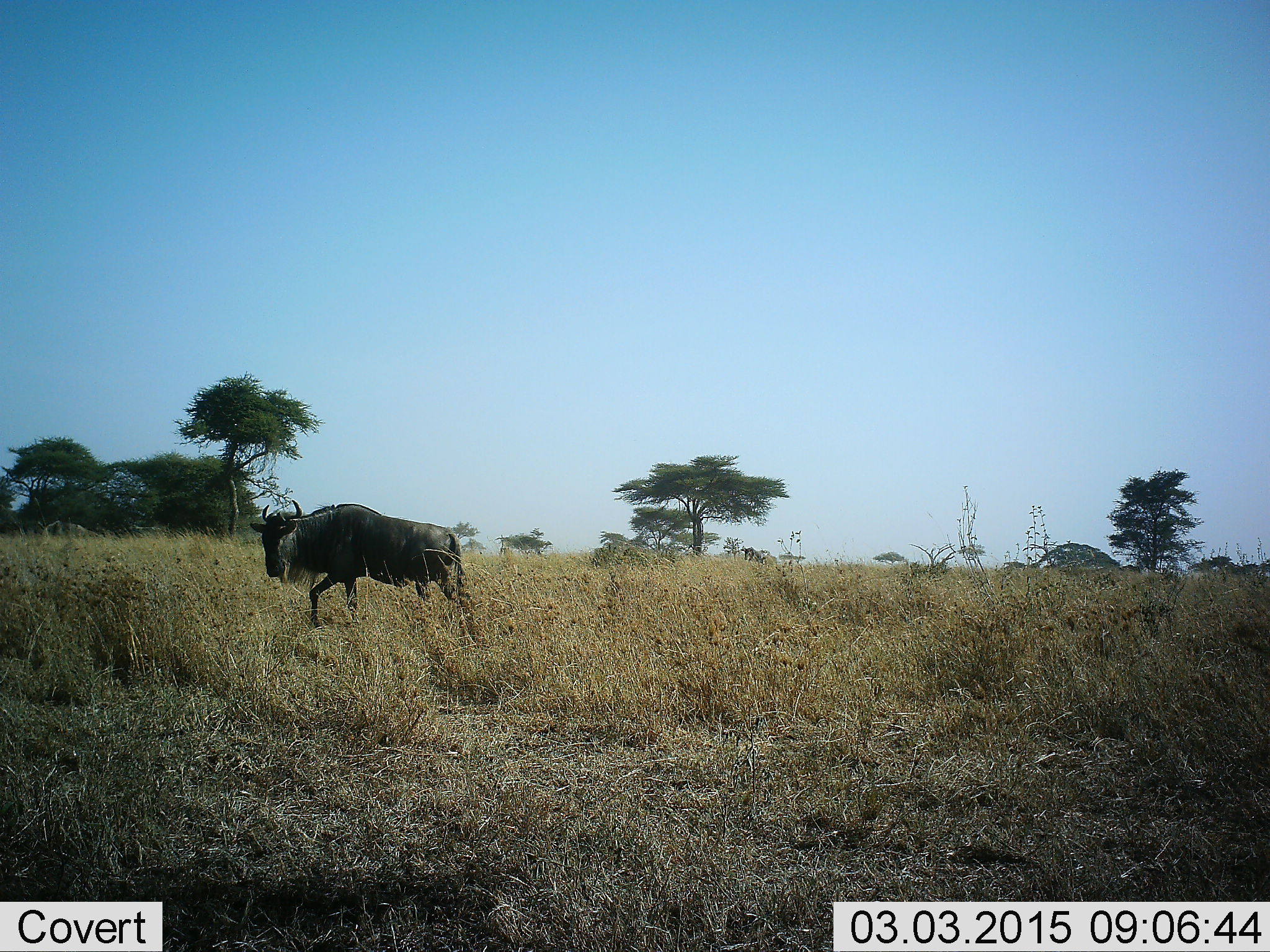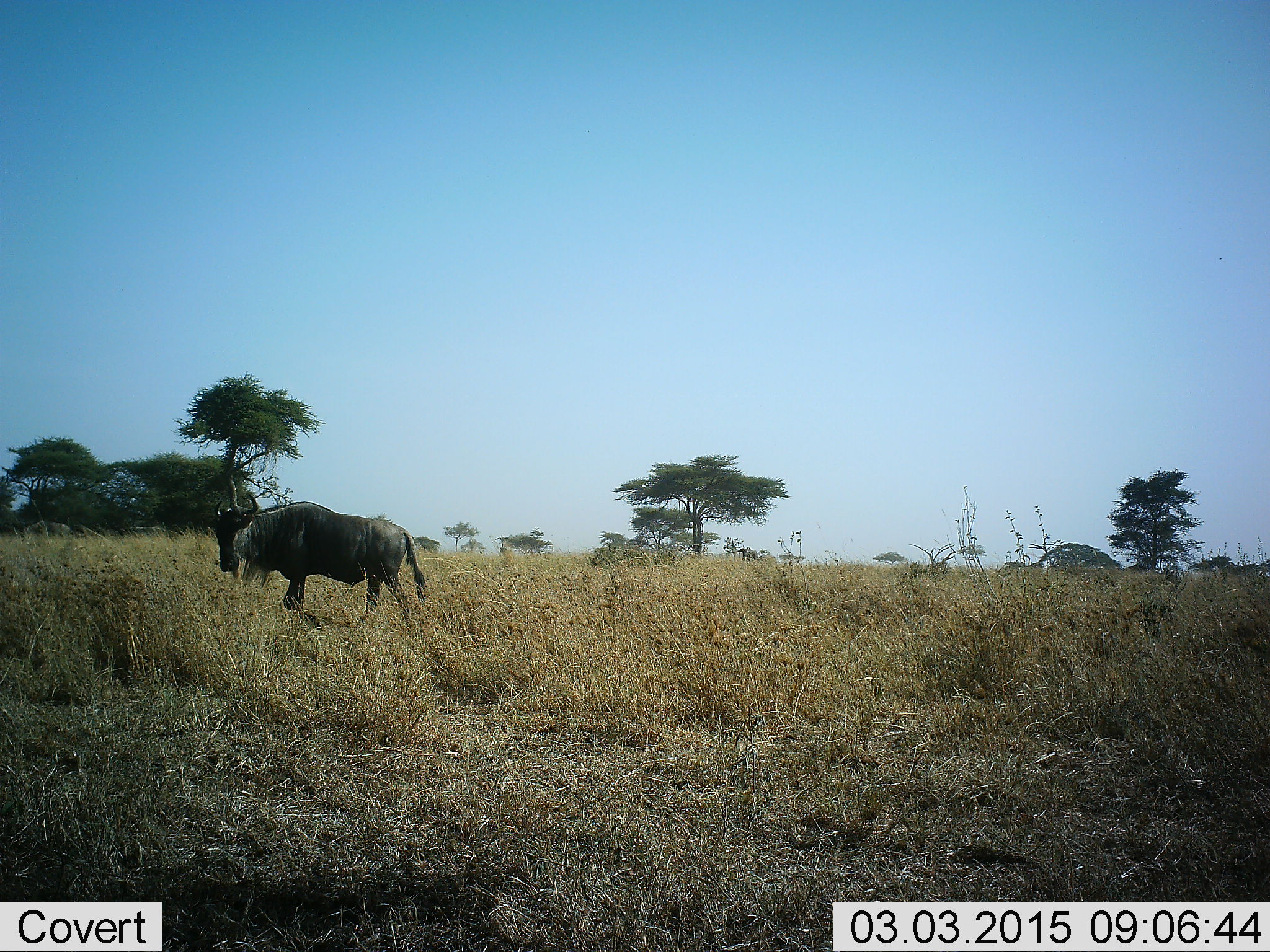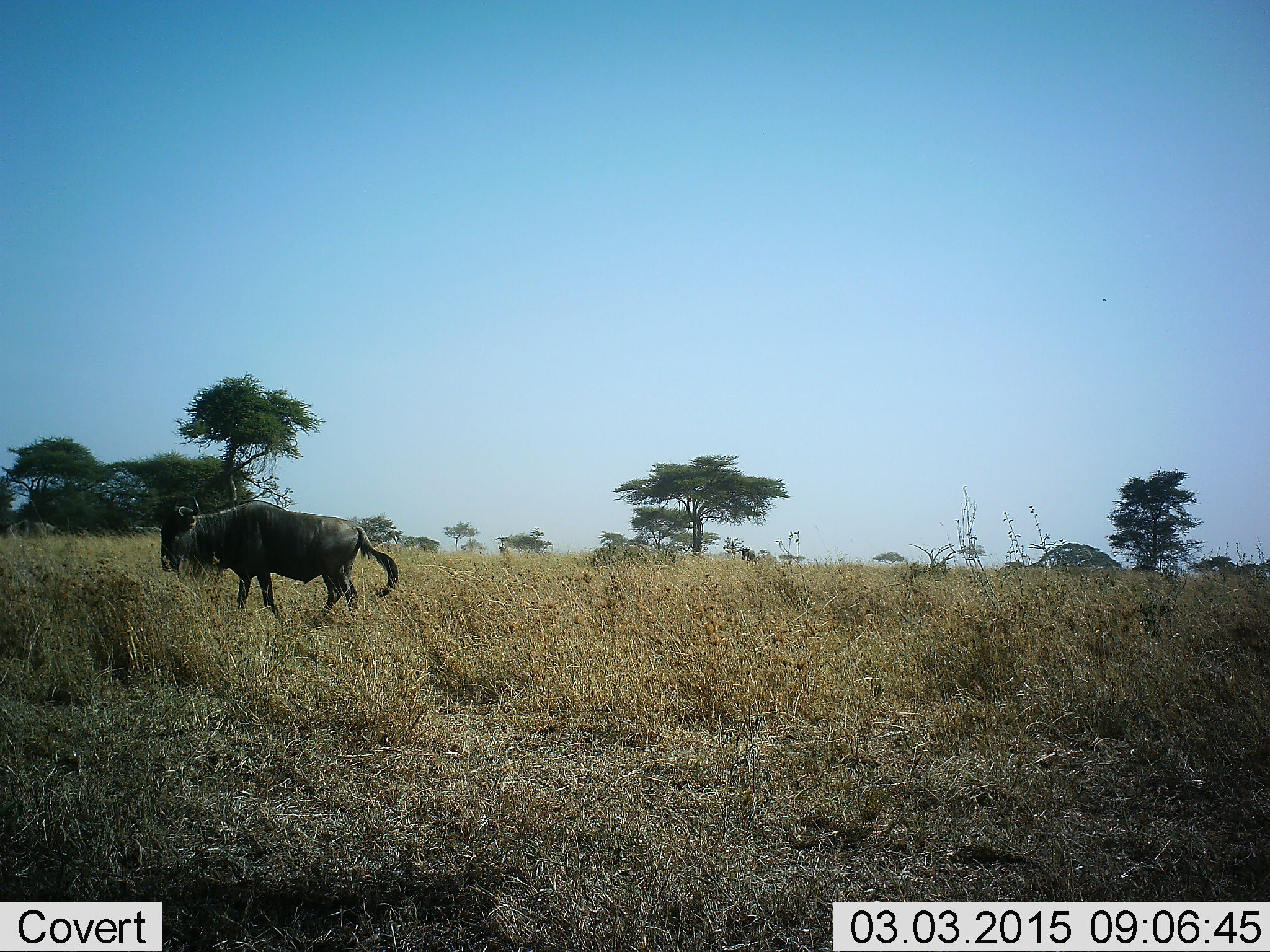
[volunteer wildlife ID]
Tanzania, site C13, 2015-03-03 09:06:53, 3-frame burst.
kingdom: Animalia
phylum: Chordata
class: Mammalia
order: Artiodactyla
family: Bovidae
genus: Connochaetes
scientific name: Connochaetes taurinus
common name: blue wildebeest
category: wildebeest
Wildebeest (blue wildebeest) (Connochaetes taurinus), count 1. Behavior (volunteer vote fractions): standing 9%, resting 0%, moving 91%, interacting 0%. Young present (vote fraction): 0%. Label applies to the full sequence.